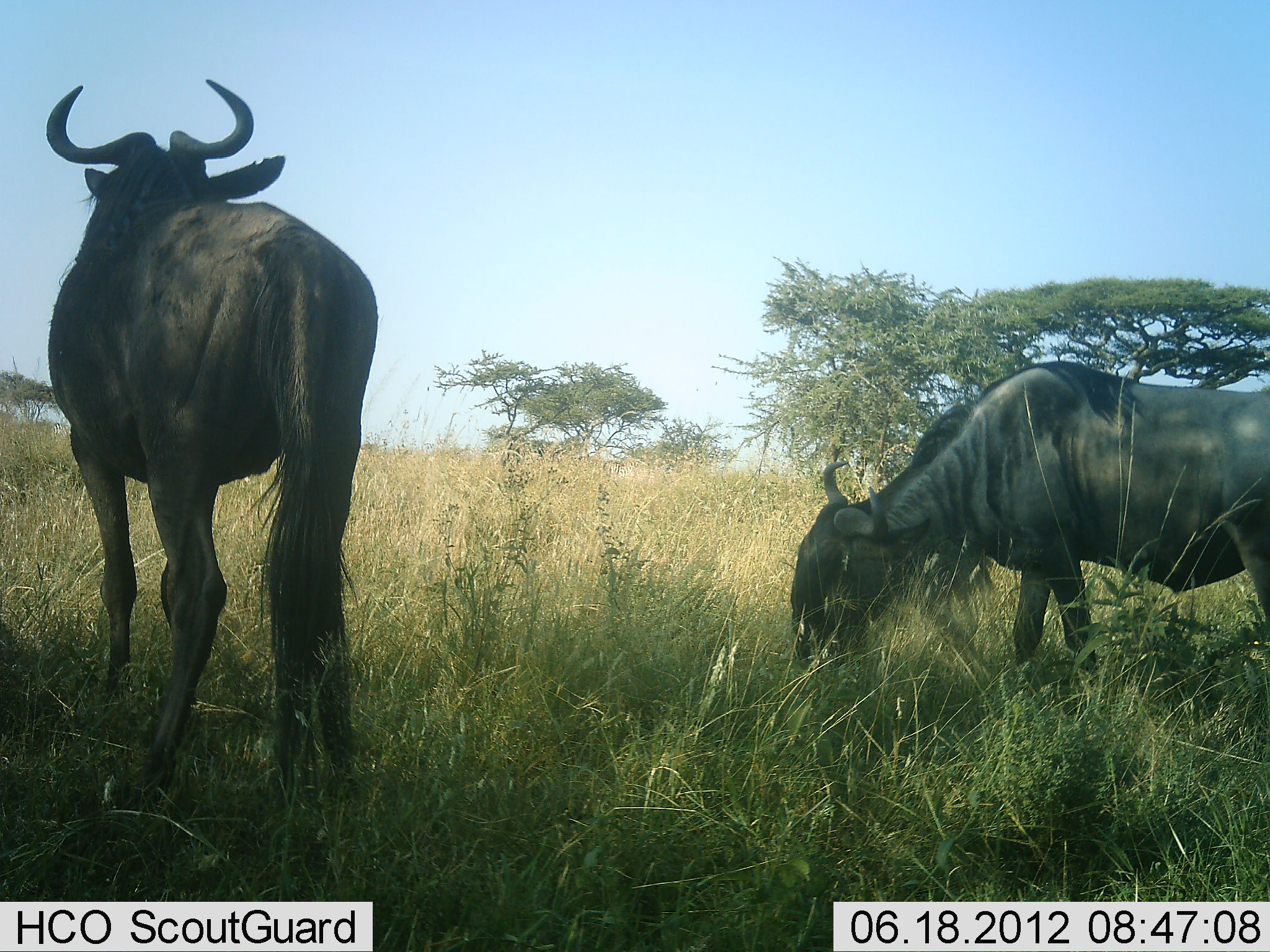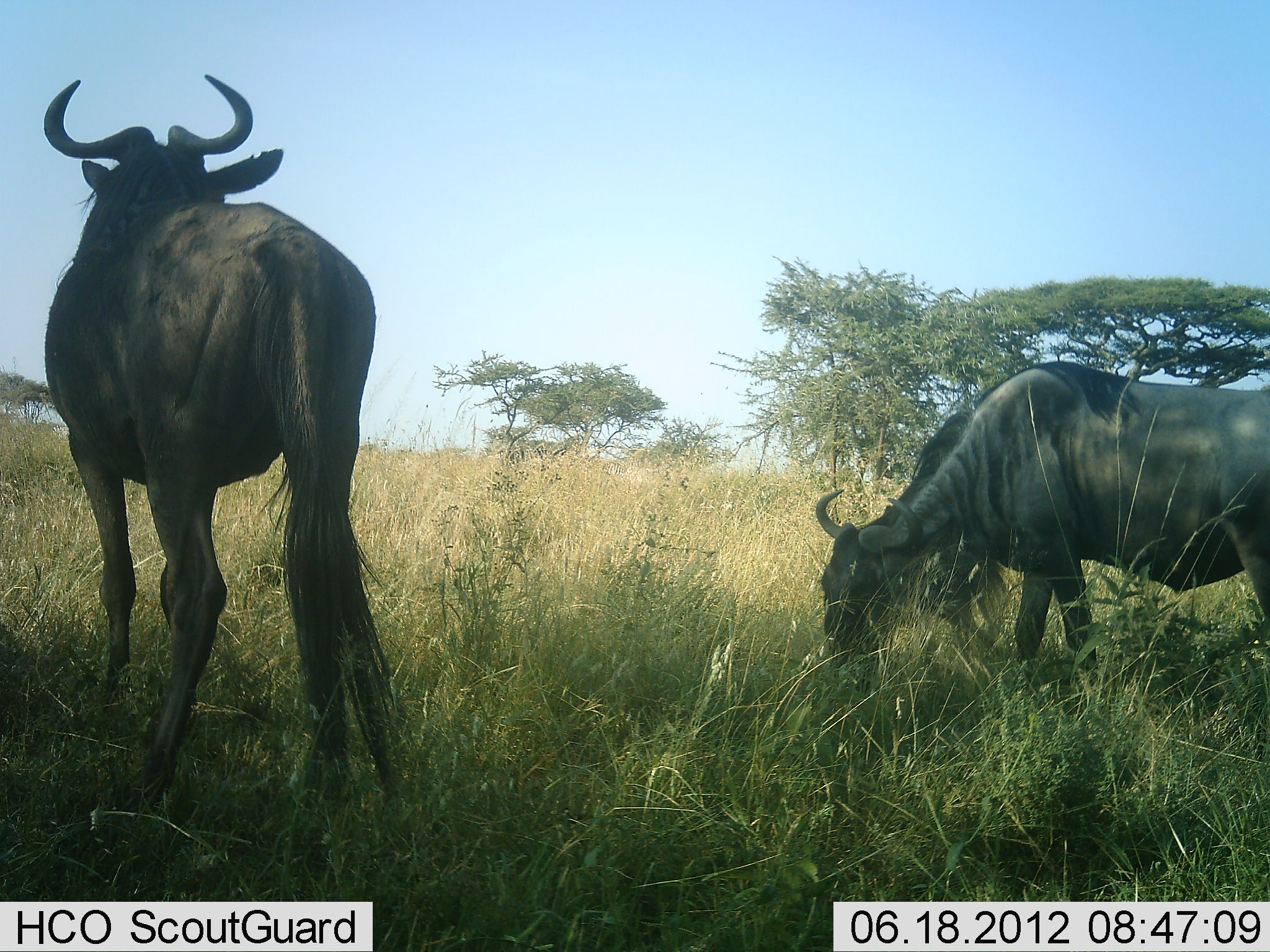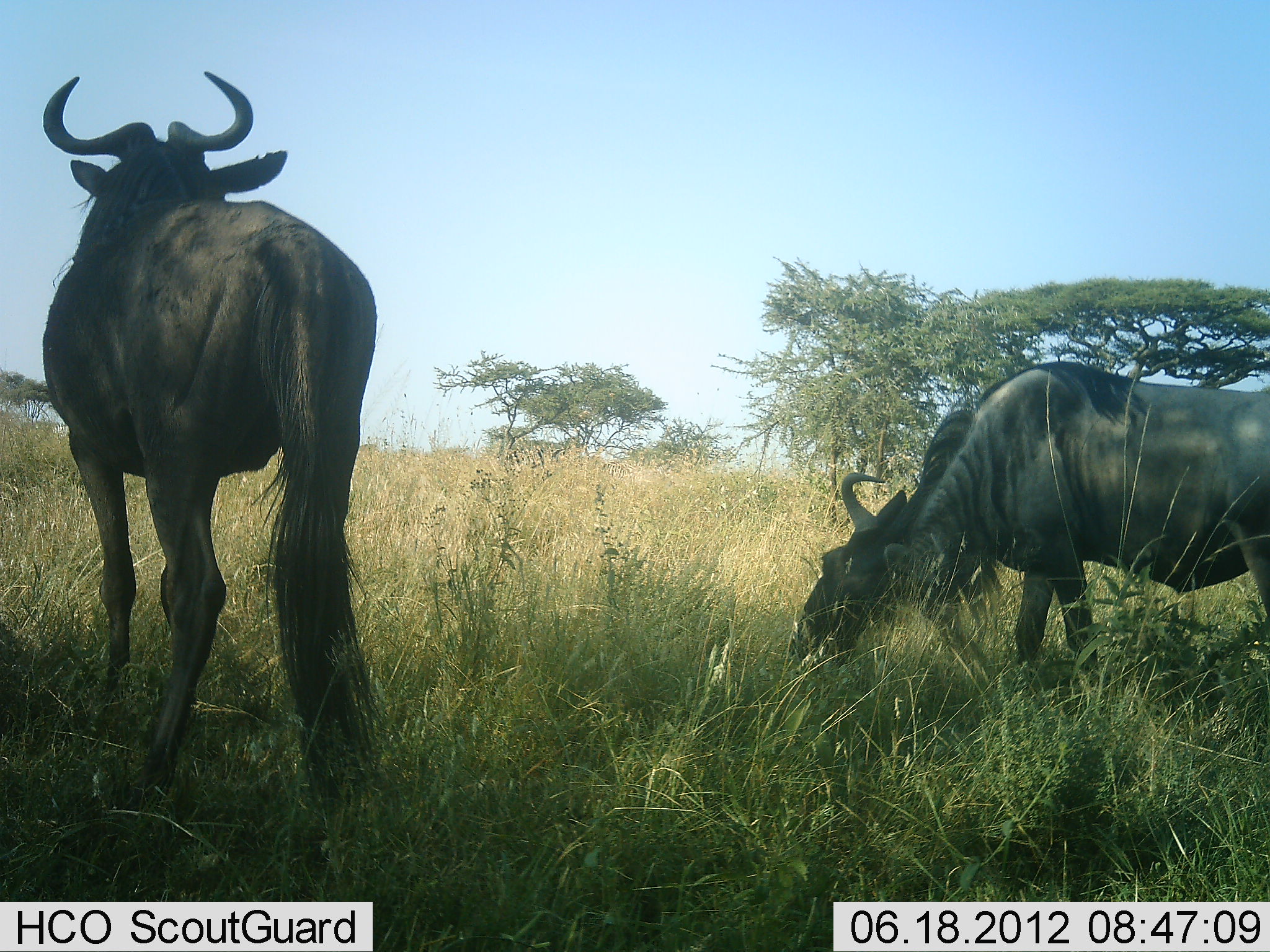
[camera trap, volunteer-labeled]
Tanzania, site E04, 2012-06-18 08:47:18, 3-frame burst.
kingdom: Animalia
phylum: Chordata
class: Mammalia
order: Artiodactyla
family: Bovidae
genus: Connochaetes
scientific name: Connochaetes taurinus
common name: blue wildebeest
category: wildebeest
Wildebeest (blue wildebeest) (Connochaetes taurinus), count 2. Behavior (volunteer vote fractions): standing 90%, resting 0%, moving 0%, interacting 0%. Young present (vote fraction): 0%. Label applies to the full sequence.